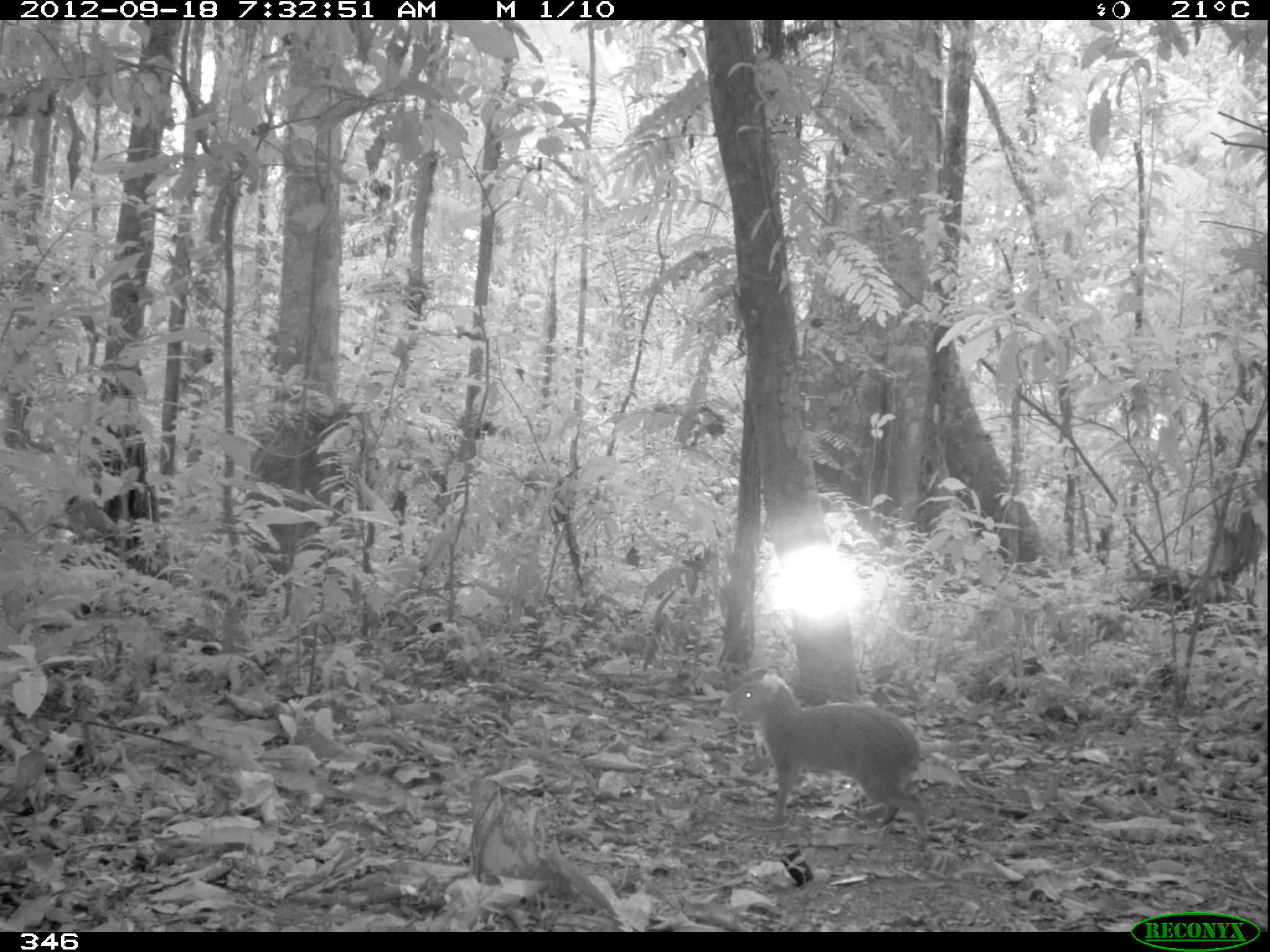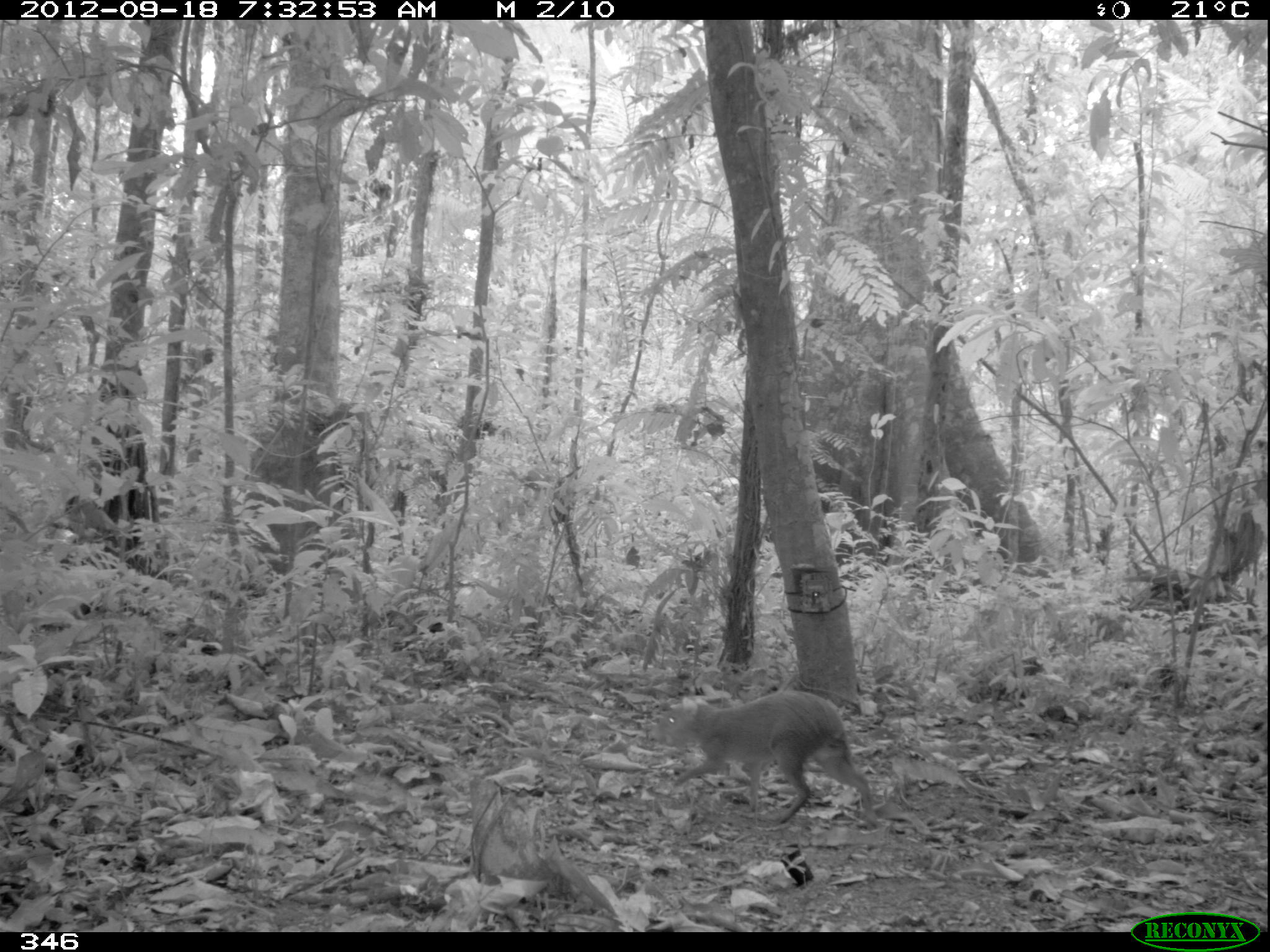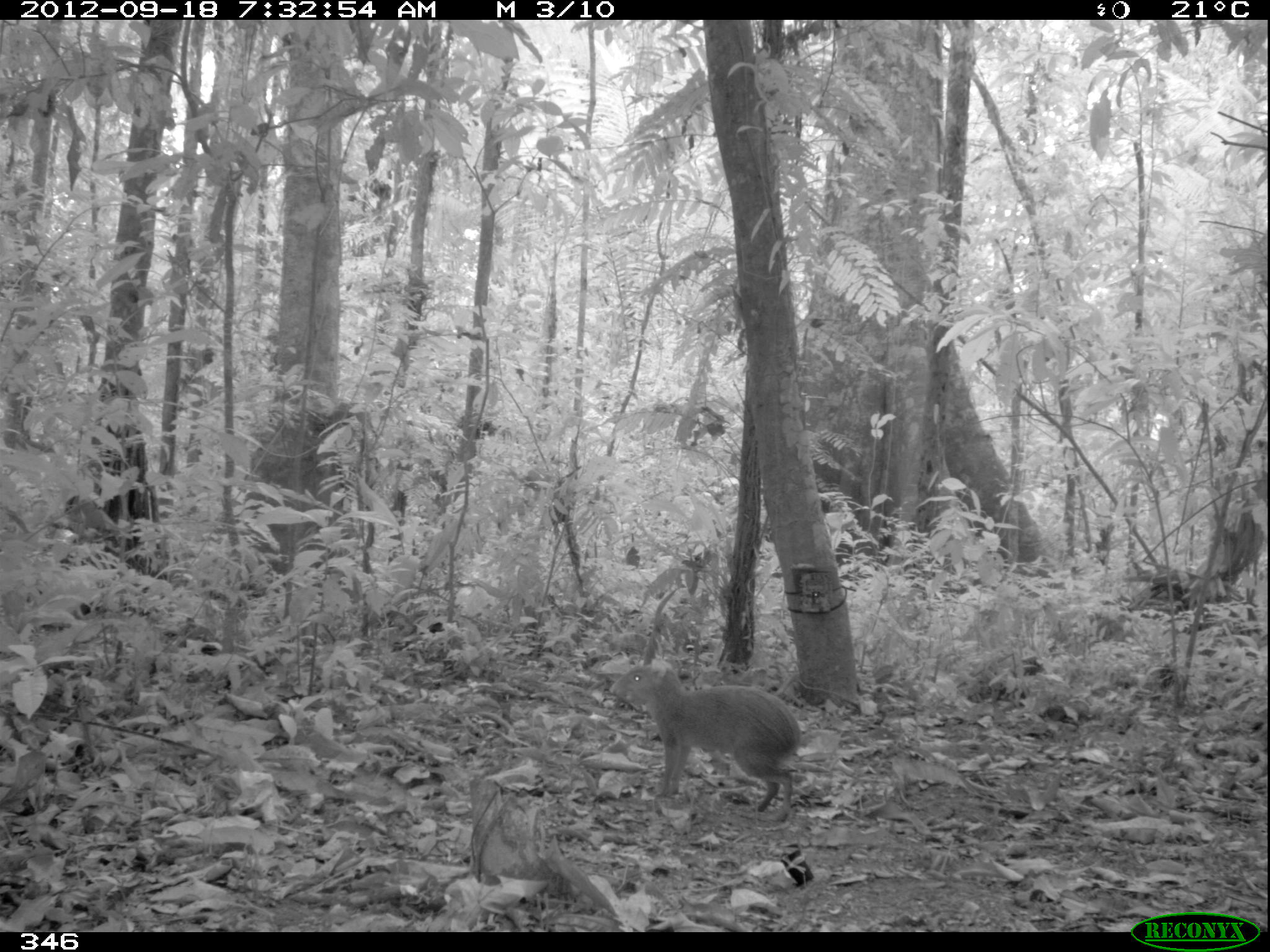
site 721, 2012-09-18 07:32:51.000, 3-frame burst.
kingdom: Animalia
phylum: Chordata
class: Mammalia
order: Rodentia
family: Dasyproctidae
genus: Dasyprocta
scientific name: Dasyprocta punctata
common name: central american agouti